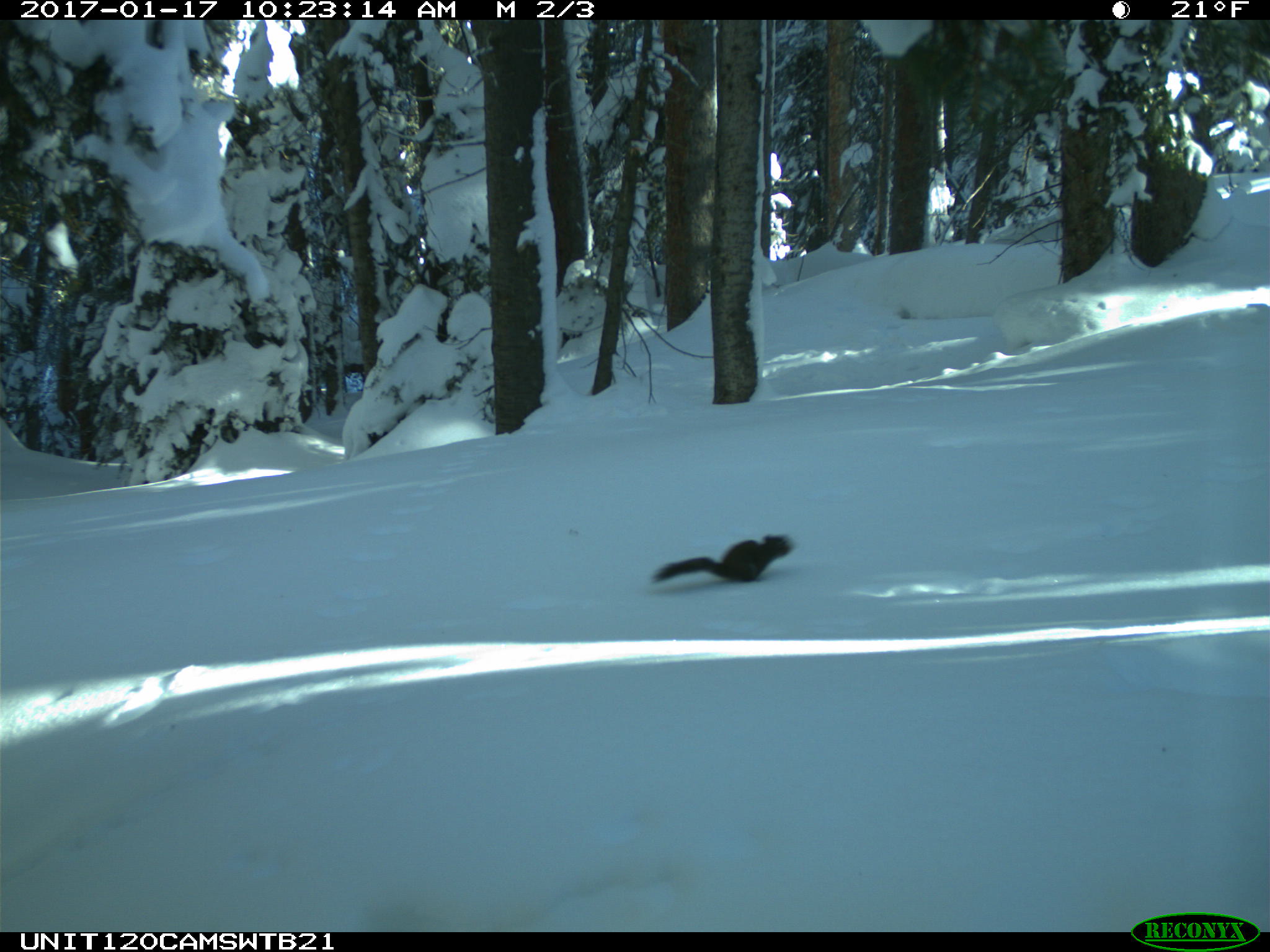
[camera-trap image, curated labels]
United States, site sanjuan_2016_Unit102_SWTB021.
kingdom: Animalia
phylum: Chordata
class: Mammalia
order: Rodentia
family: Sciuridae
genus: Tamiasciurus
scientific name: Tamiasciurus hudsonicus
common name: american red squirrel